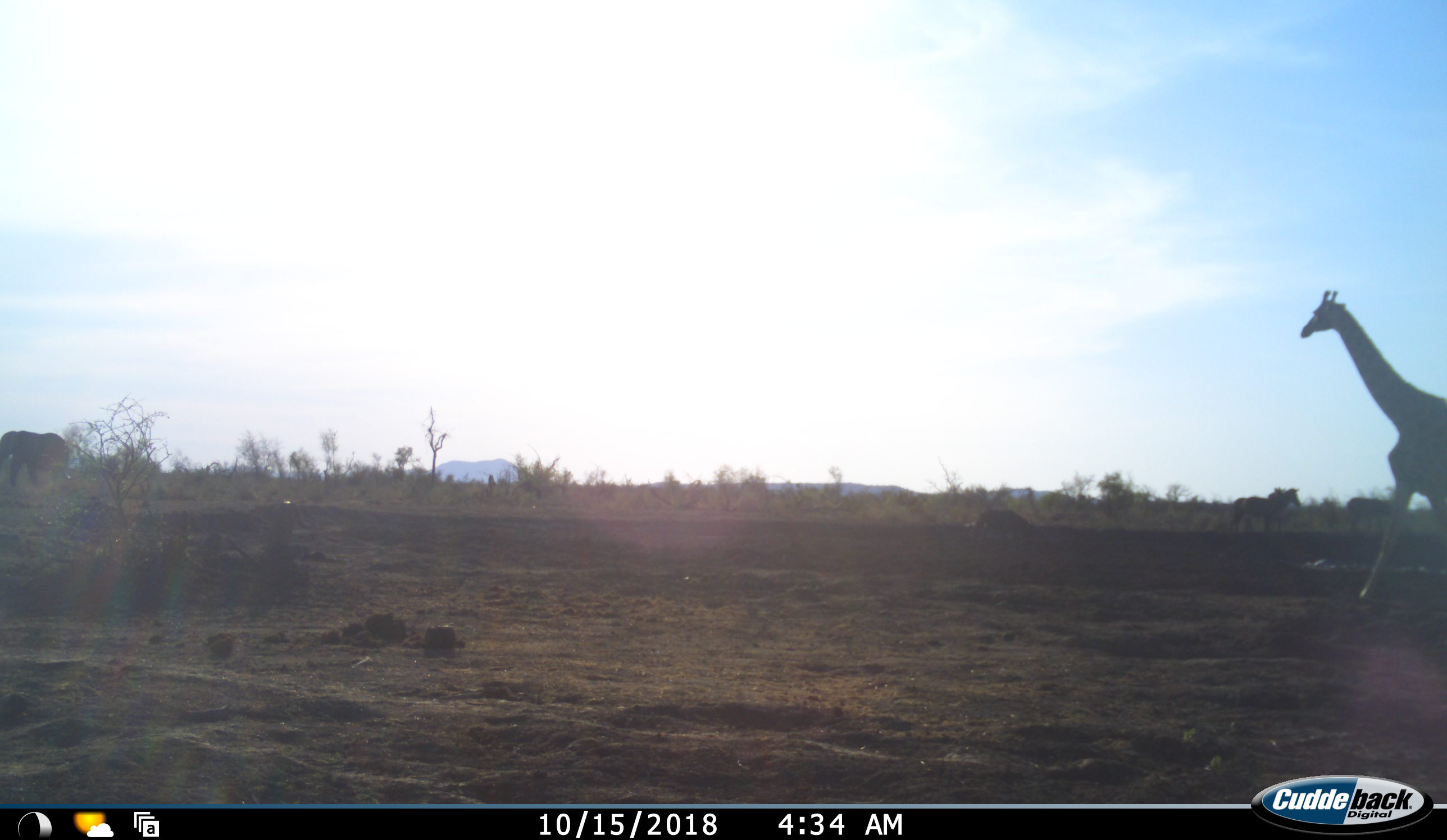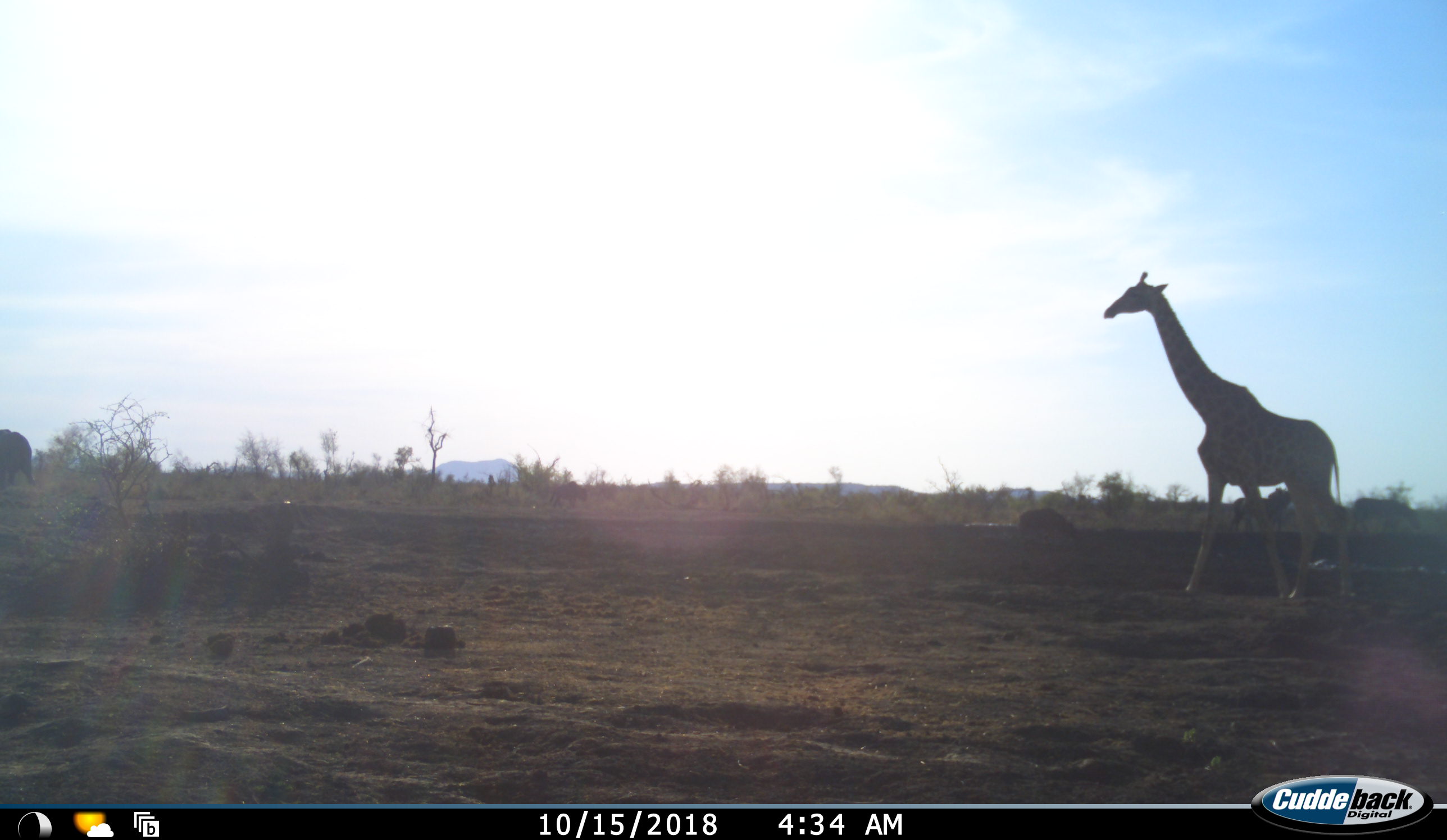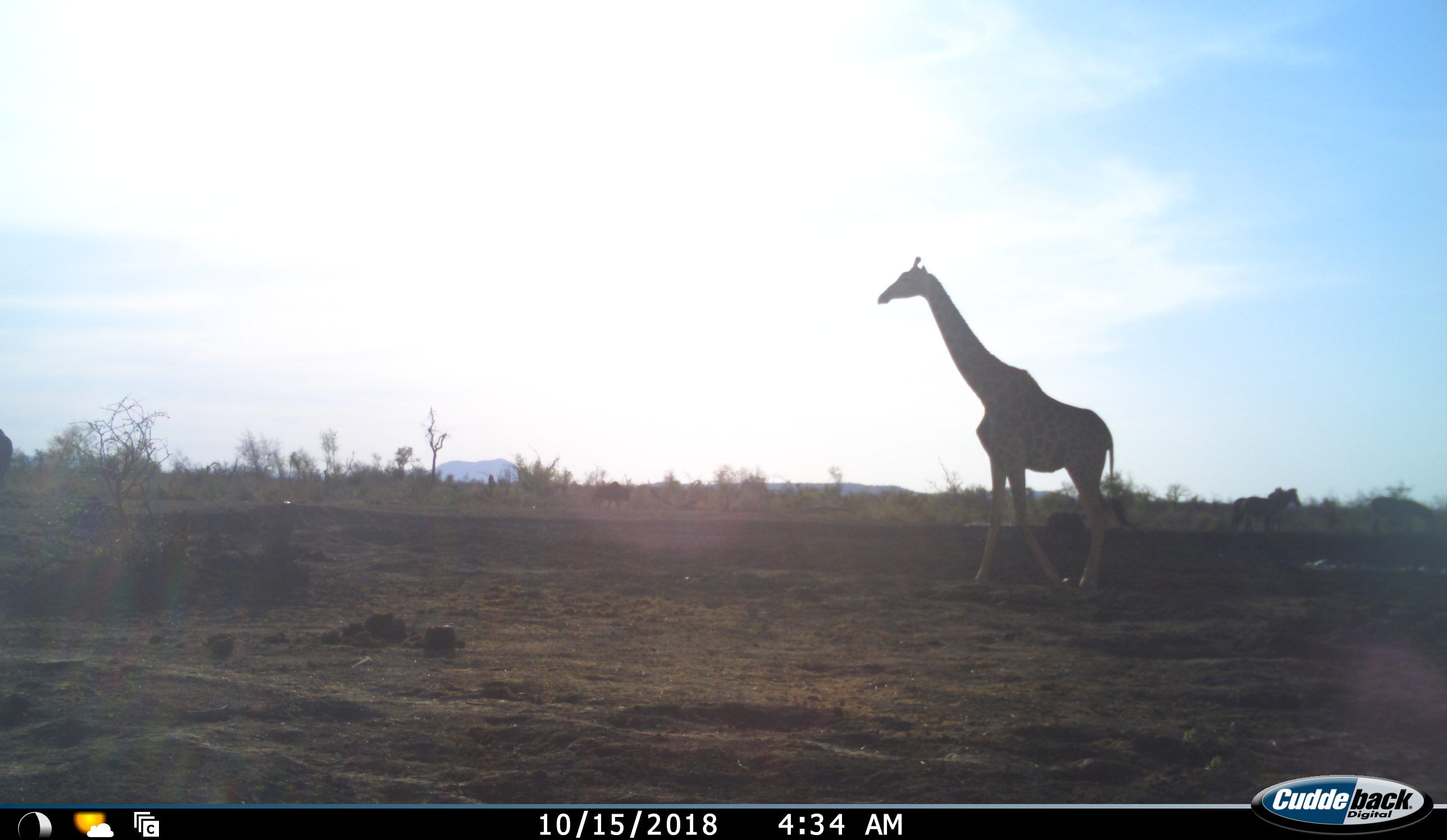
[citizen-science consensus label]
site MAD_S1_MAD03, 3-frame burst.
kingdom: Animalia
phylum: Chordata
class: Mammalia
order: Proboscidea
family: Elephantidae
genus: Loxodonta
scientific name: Loxodonta africana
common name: african bush elephant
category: elephant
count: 1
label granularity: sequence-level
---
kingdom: Animalia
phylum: Chordata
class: Mammalia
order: Artiodactyla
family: Giraffidae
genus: Giraffa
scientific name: Giraffa camelopardalis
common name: giraffe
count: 1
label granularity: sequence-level